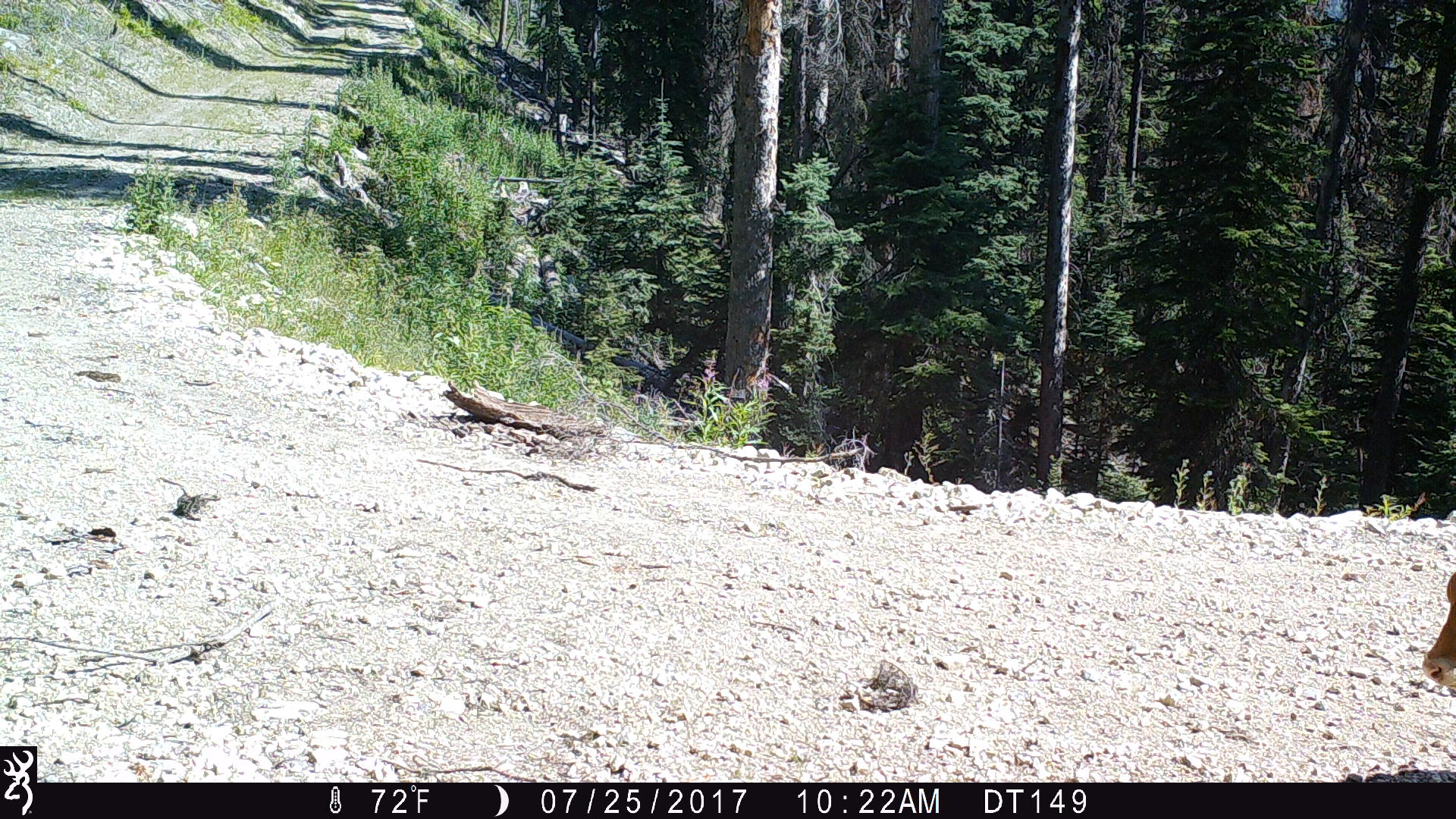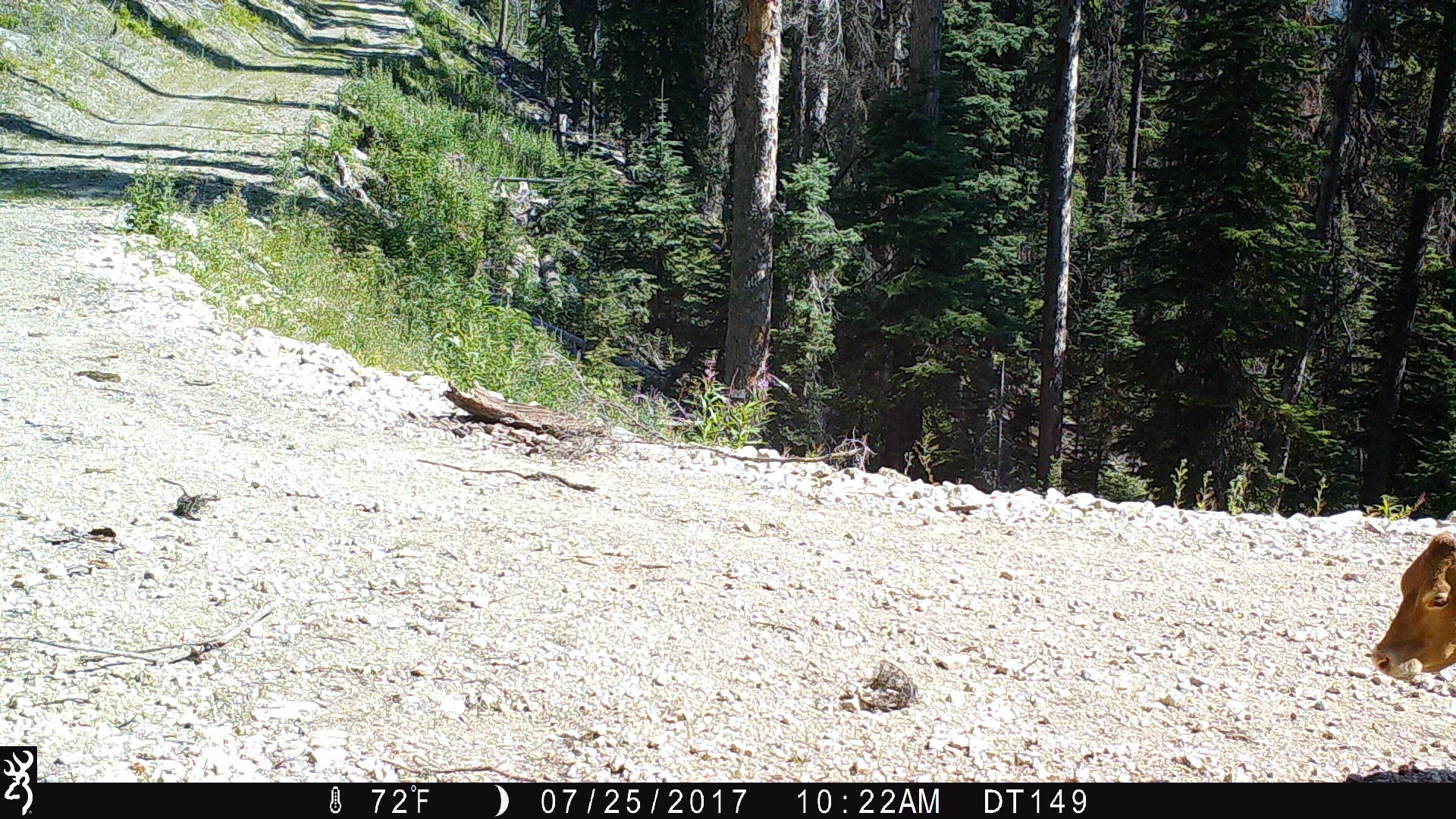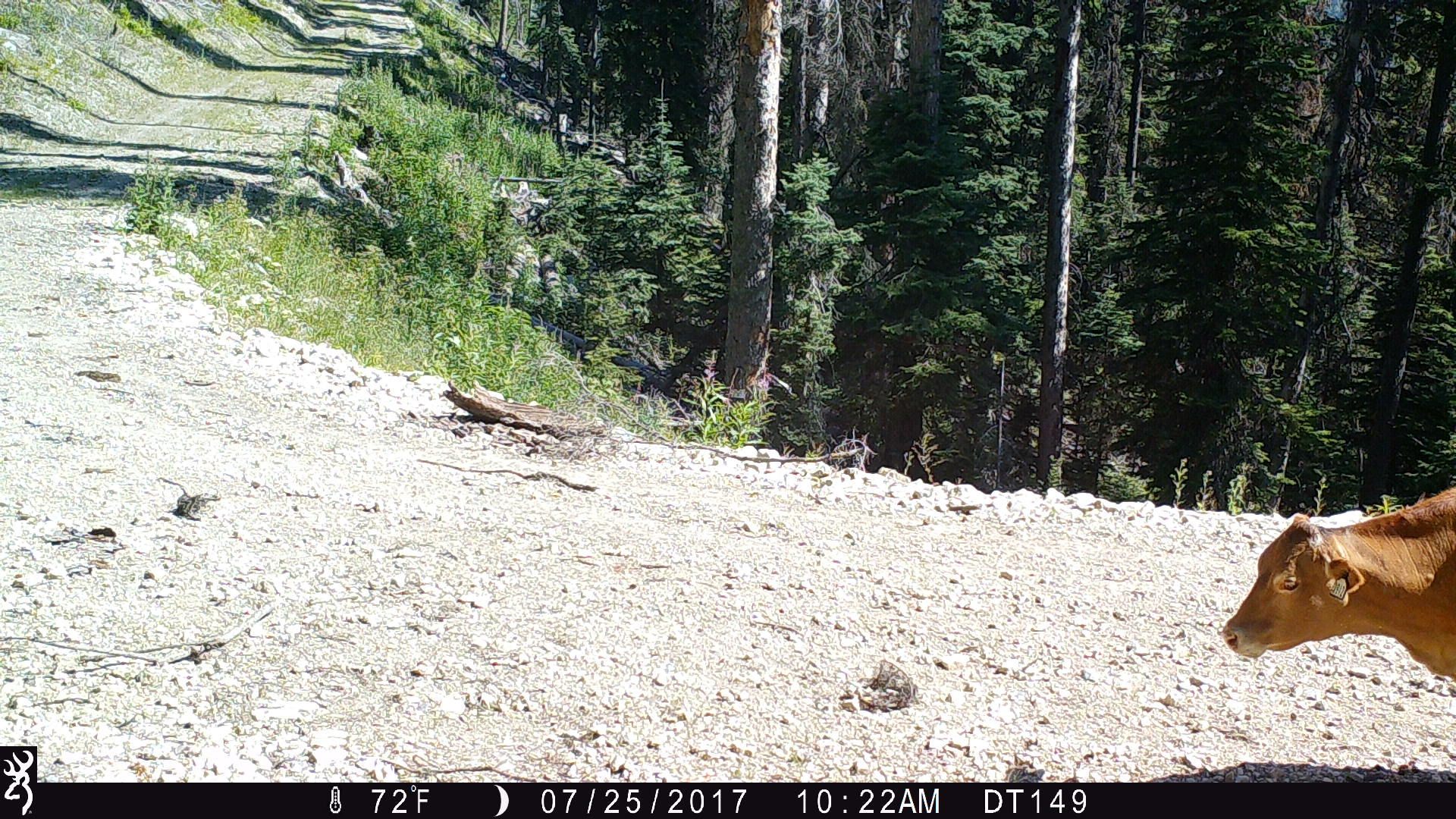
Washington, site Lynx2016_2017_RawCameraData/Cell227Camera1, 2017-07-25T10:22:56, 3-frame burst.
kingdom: Animalia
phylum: Chordata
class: Mammalia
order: Artiodactyla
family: Bovidae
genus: Bos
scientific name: Bos taurus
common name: domestic cattle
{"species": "domestic cattle (Bos taurus)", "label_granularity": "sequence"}